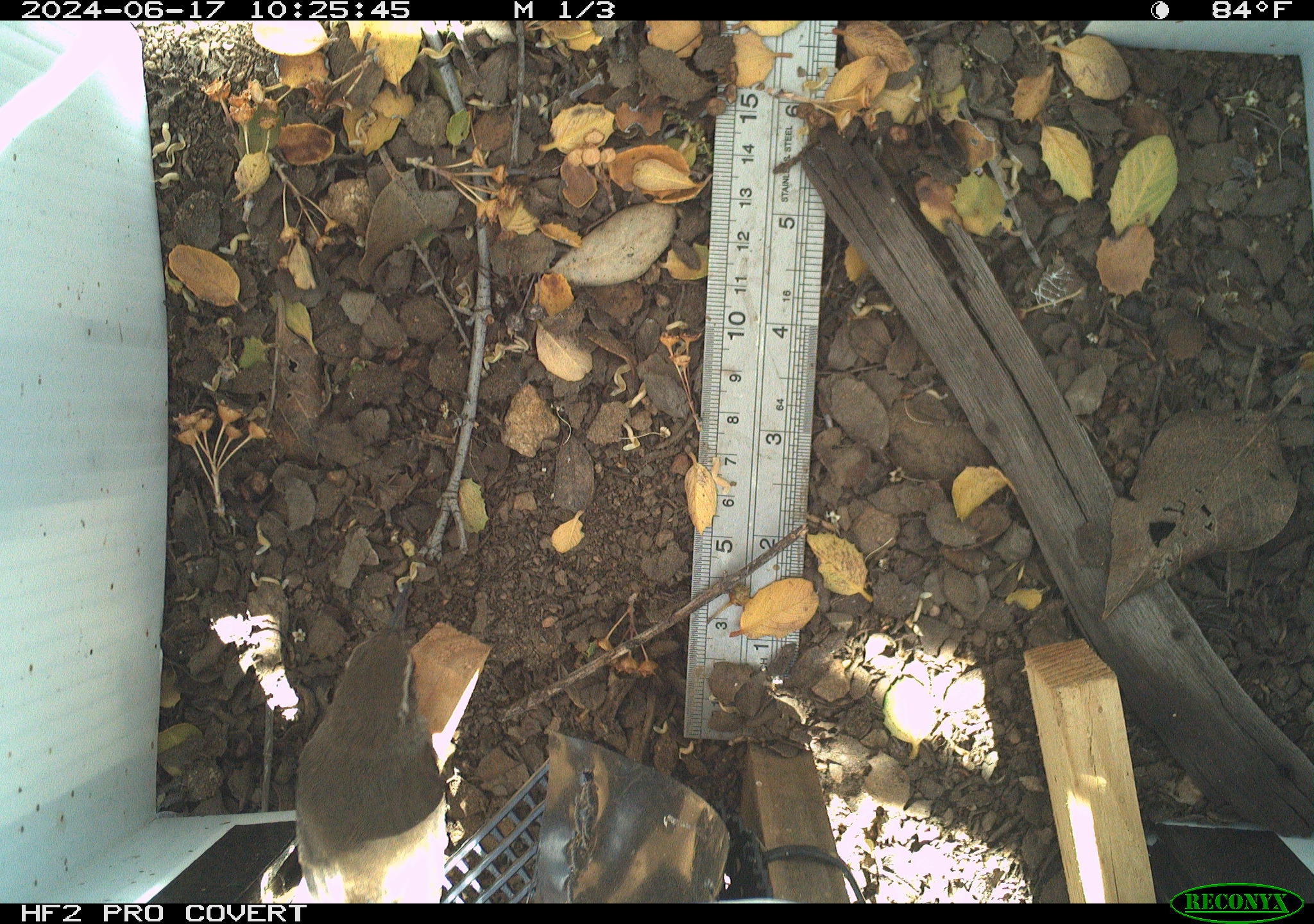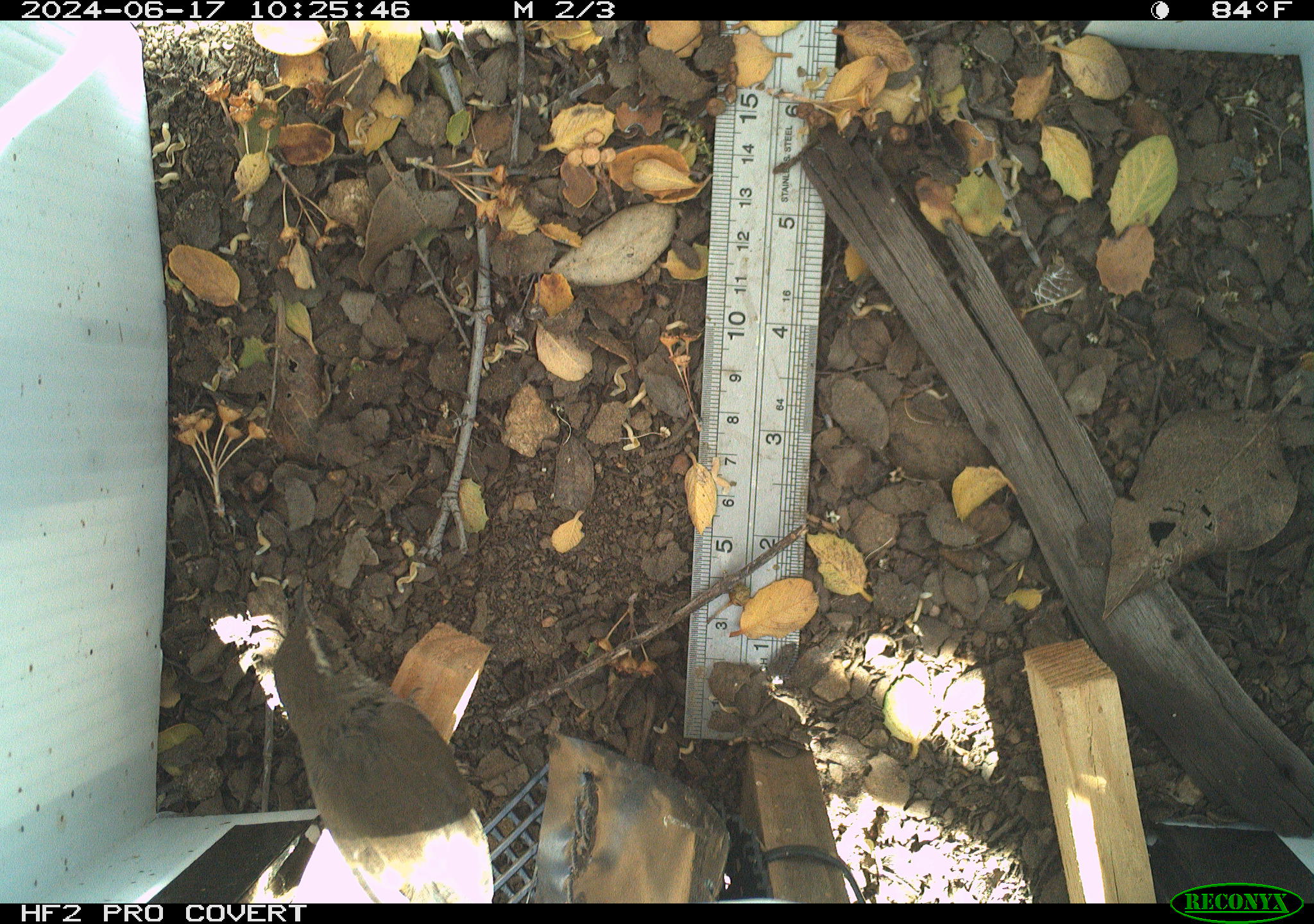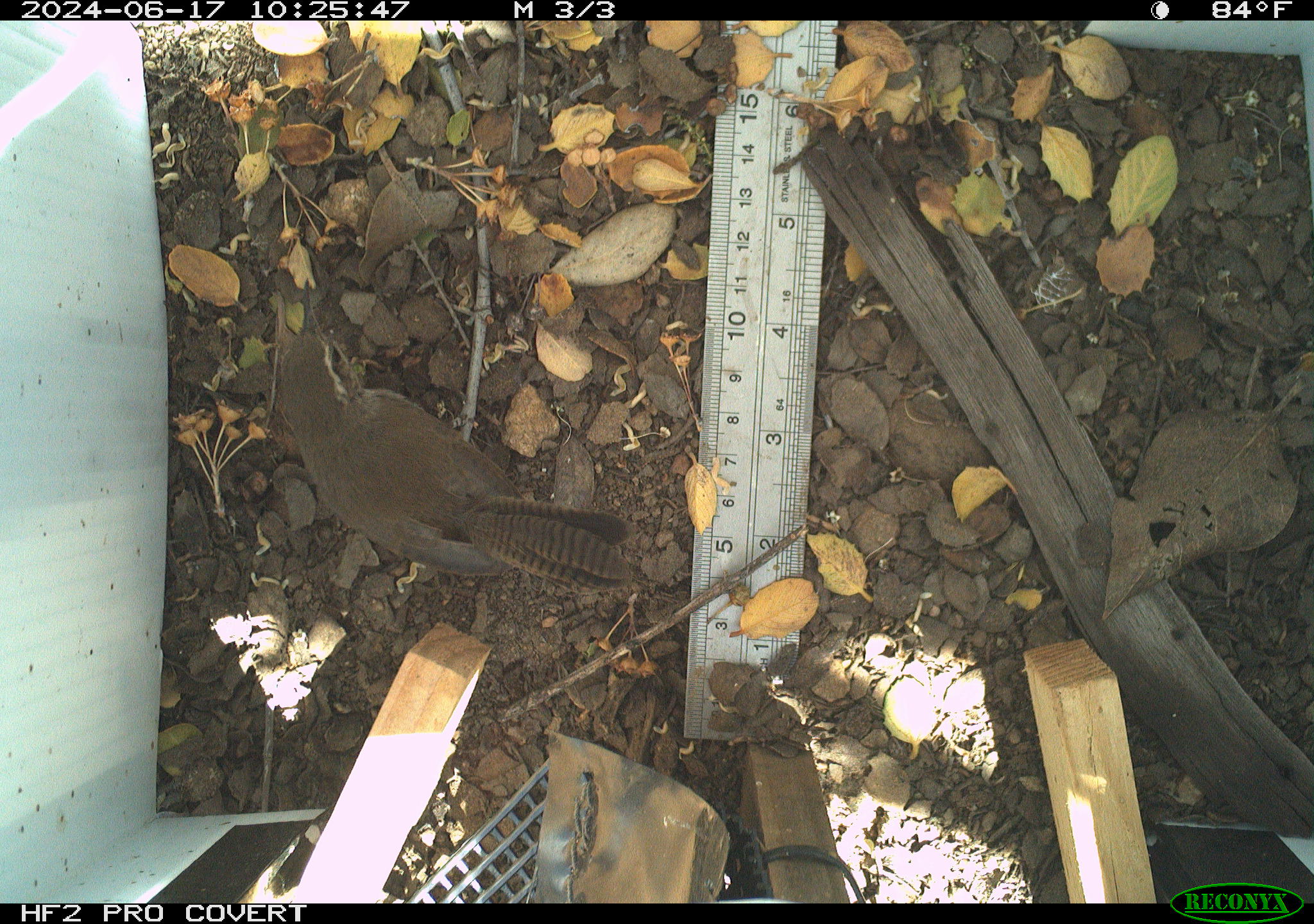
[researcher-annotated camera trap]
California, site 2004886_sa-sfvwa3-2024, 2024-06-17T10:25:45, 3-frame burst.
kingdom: Animalia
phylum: Chordata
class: Aves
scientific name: Aves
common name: bird